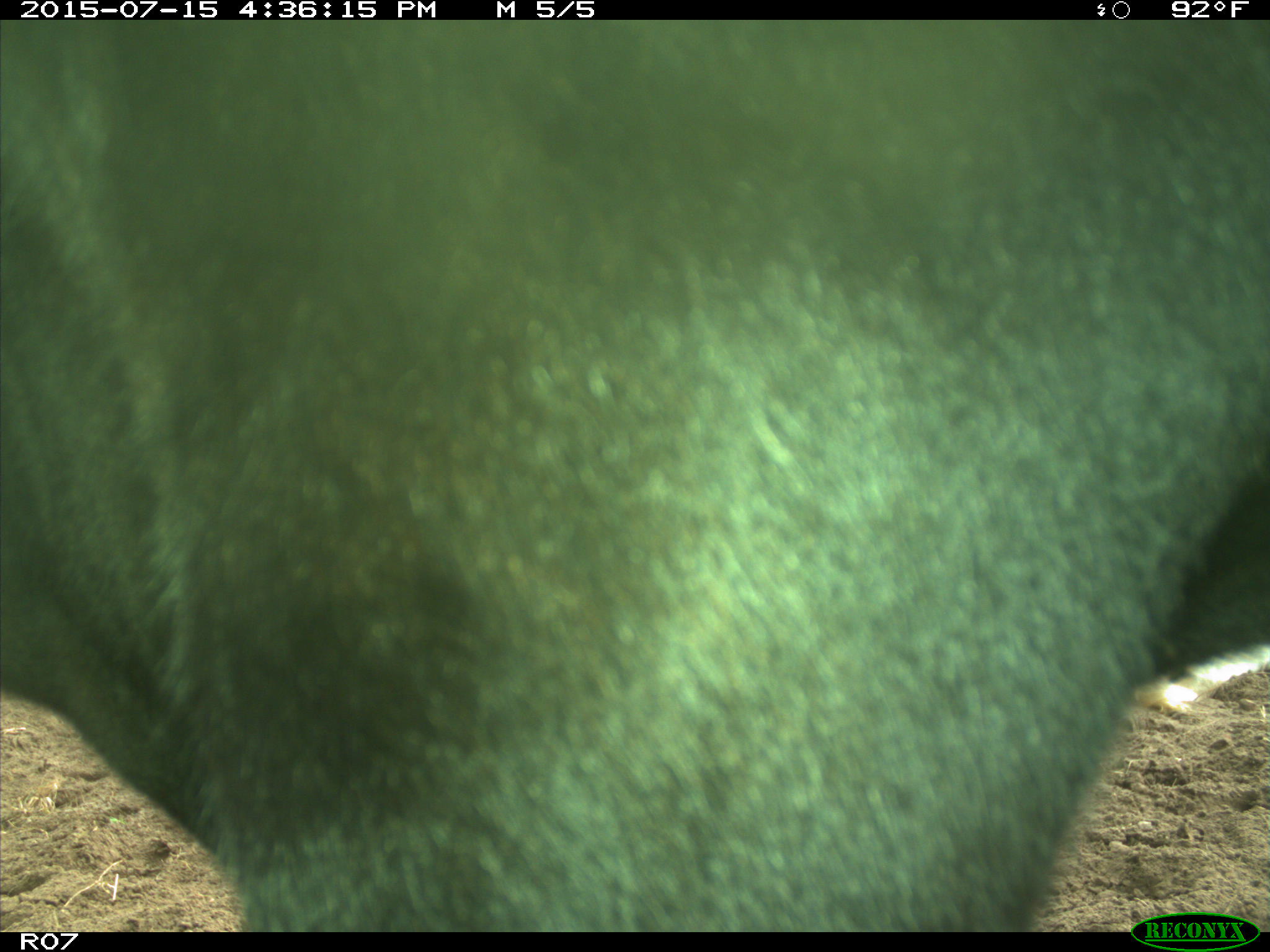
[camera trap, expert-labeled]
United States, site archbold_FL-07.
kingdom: Animalia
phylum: Chordata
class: Mammalia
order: Artiodactyla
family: Bovidae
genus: Bos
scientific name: Bos taurus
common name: domestic cow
Bos taurus (domestic cow).